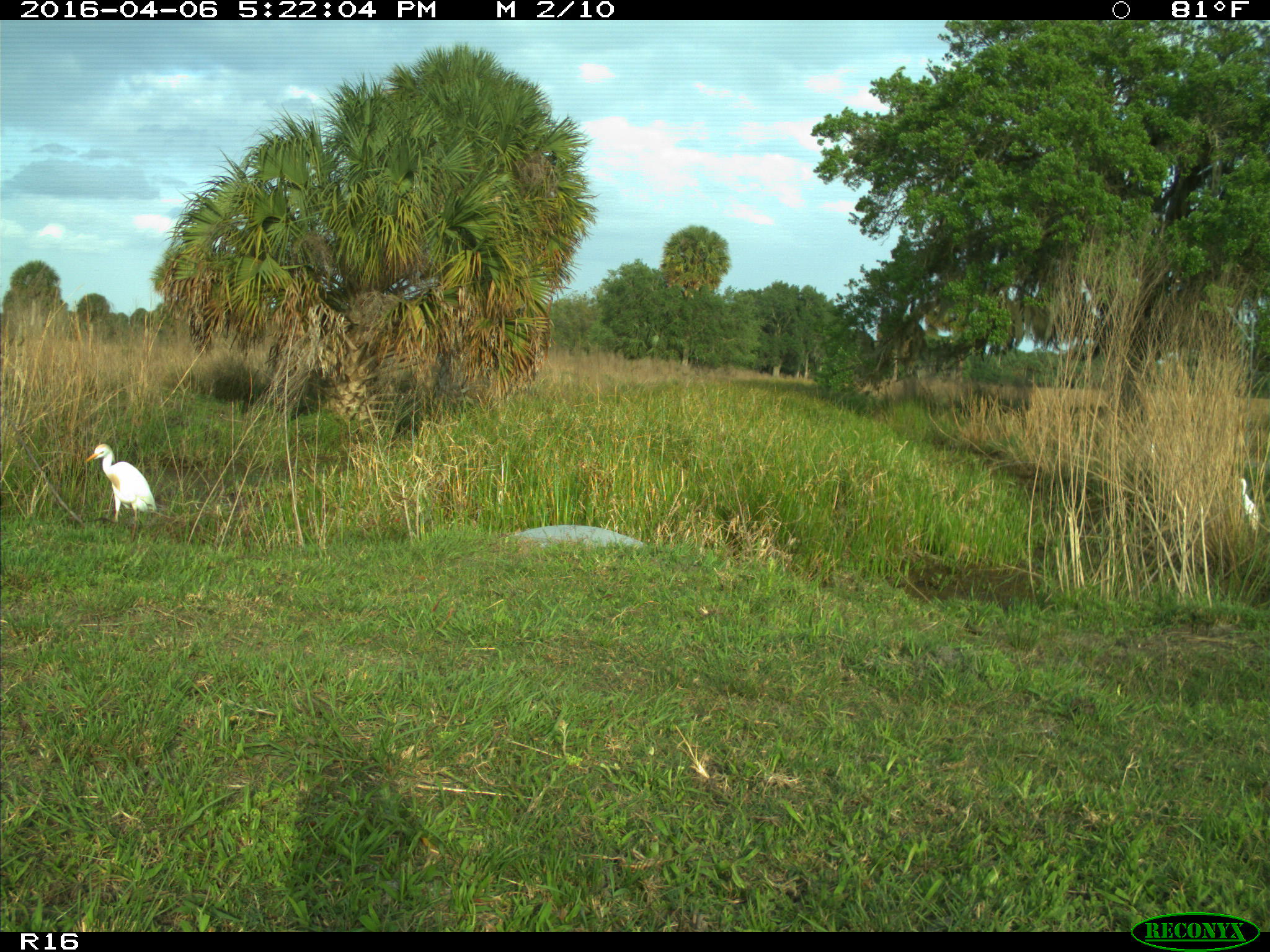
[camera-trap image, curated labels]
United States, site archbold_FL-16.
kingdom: Animalia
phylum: Chordata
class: Aves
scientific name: Aves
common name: birds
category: unidentified bird